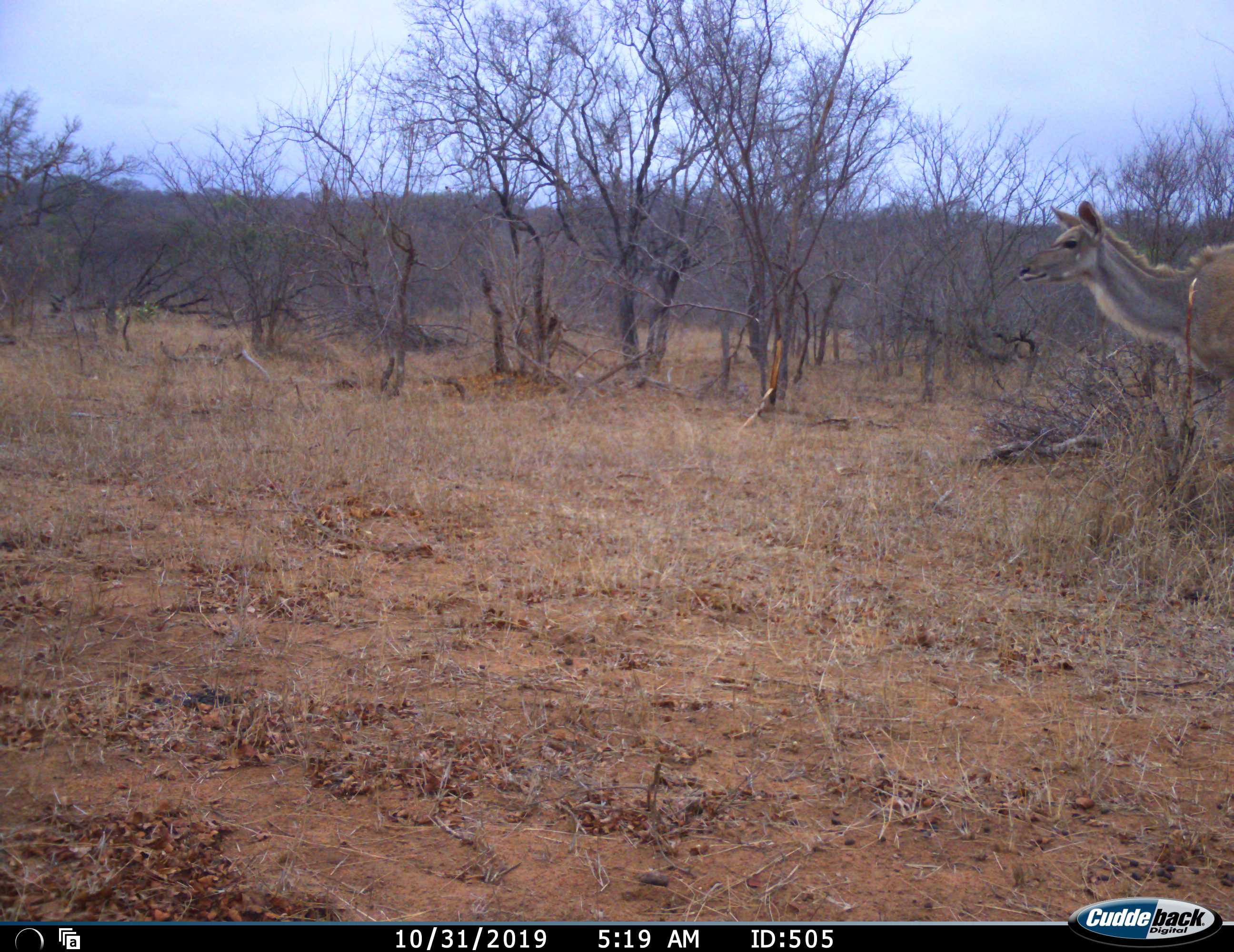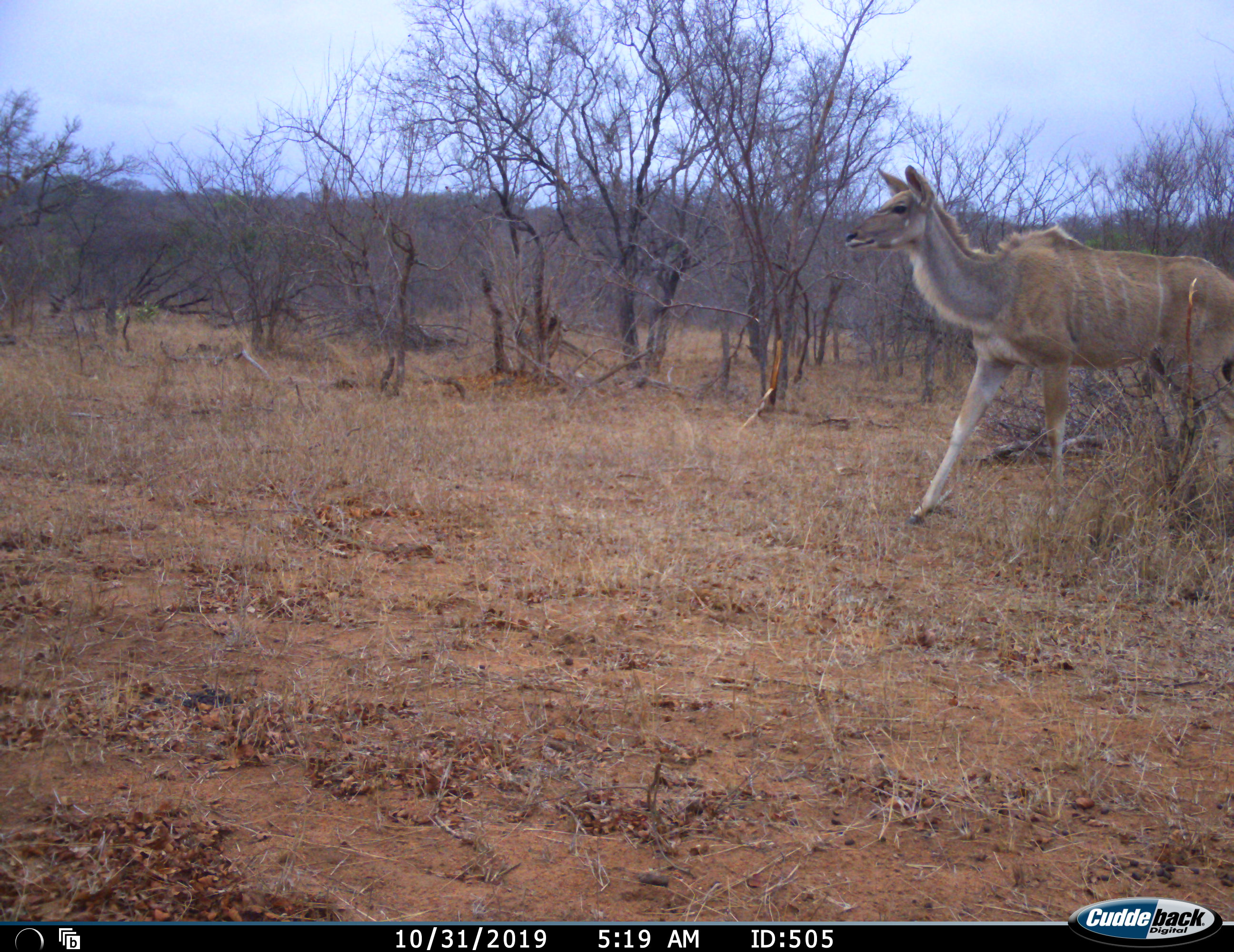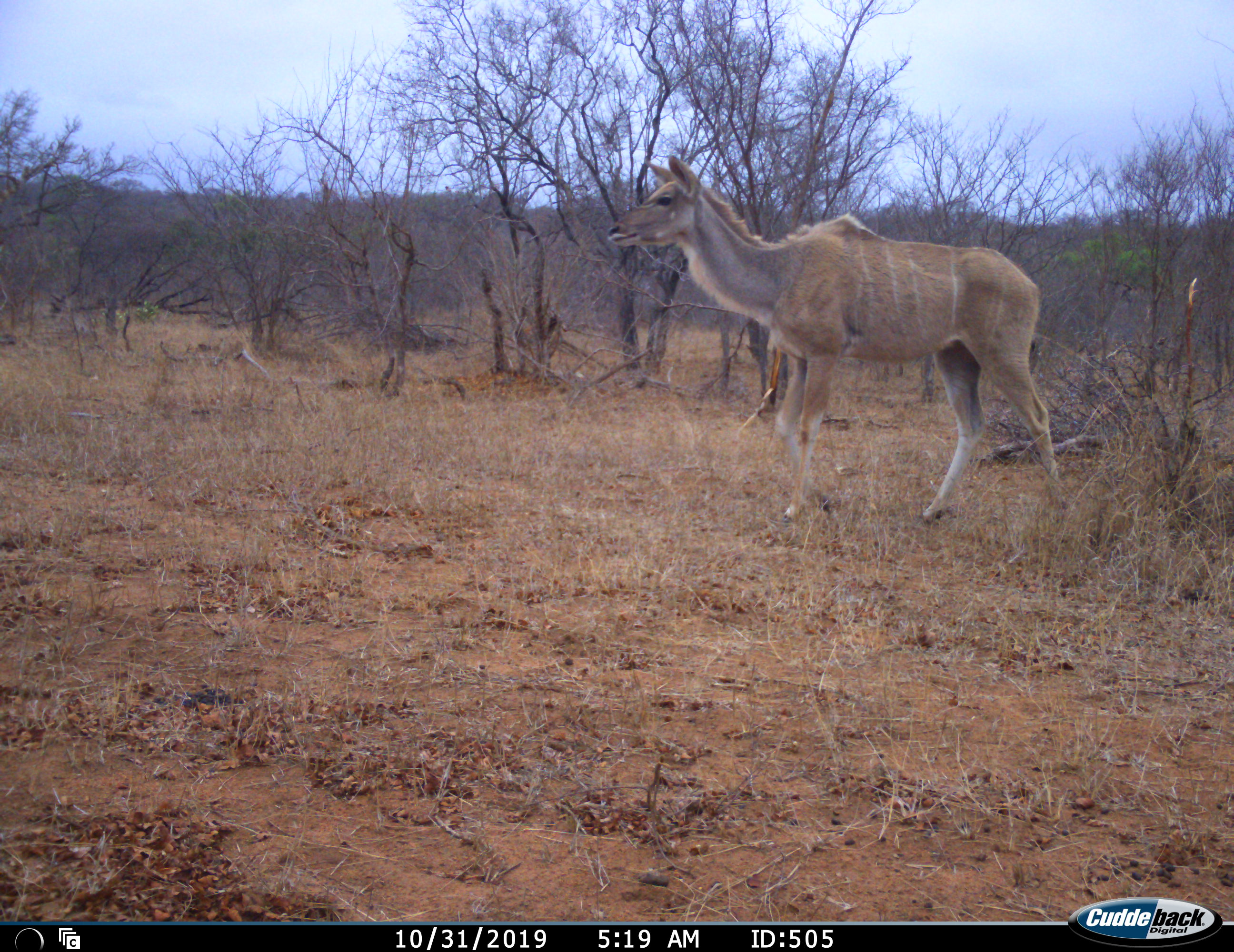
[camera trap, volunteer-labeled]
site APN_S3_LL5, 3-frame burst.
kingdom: Animalia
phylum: Chordata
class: Mammalia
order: Artiodactyla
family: Bovidae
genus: Tragelaphus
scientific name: Tragelaphus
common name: kudu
Kudu (Tragelaphus), count 1. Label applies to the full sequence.